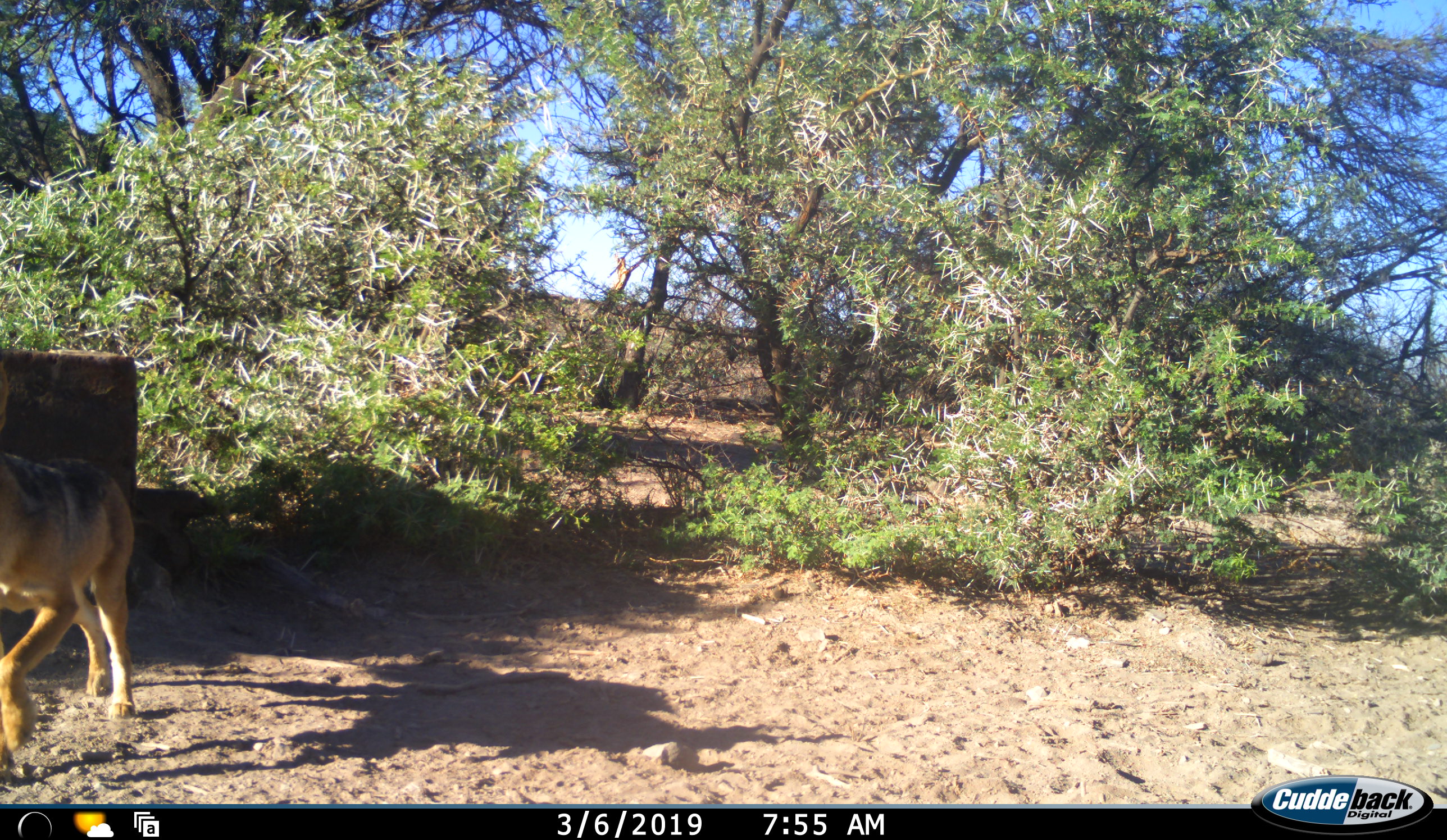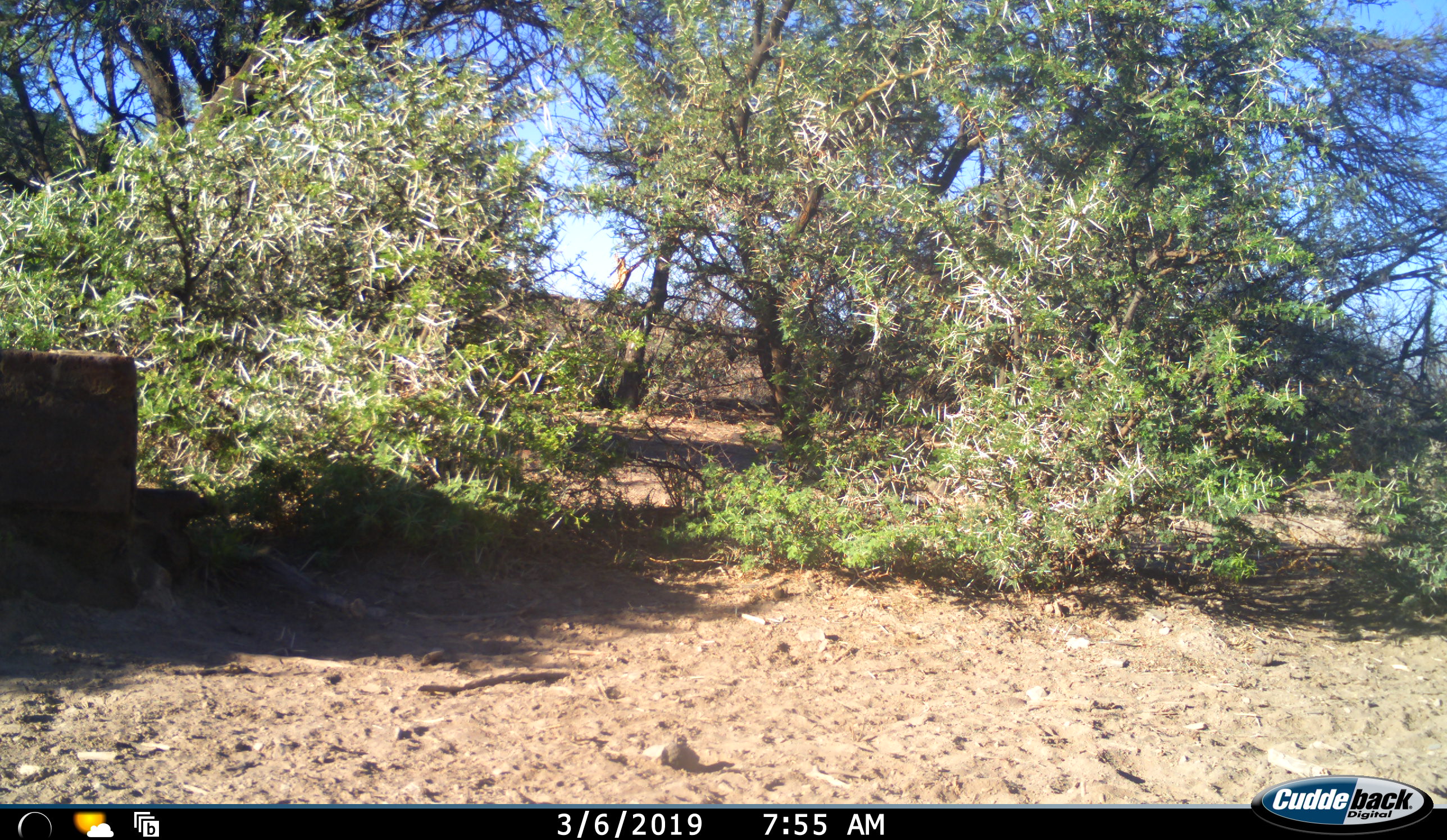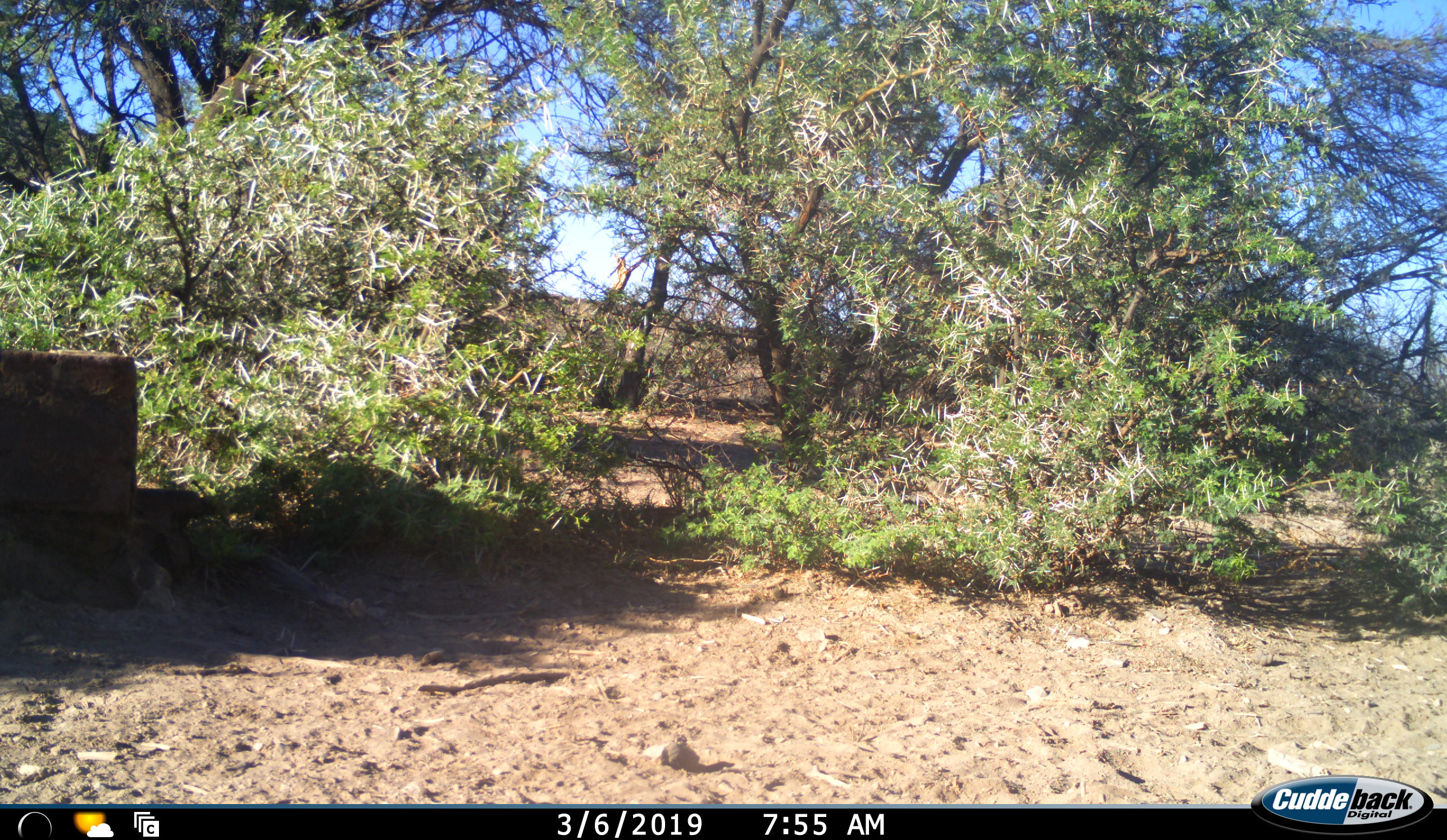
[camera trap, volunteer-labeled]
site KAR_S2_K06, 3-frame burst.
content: unidentified animal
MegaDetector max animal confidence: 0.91